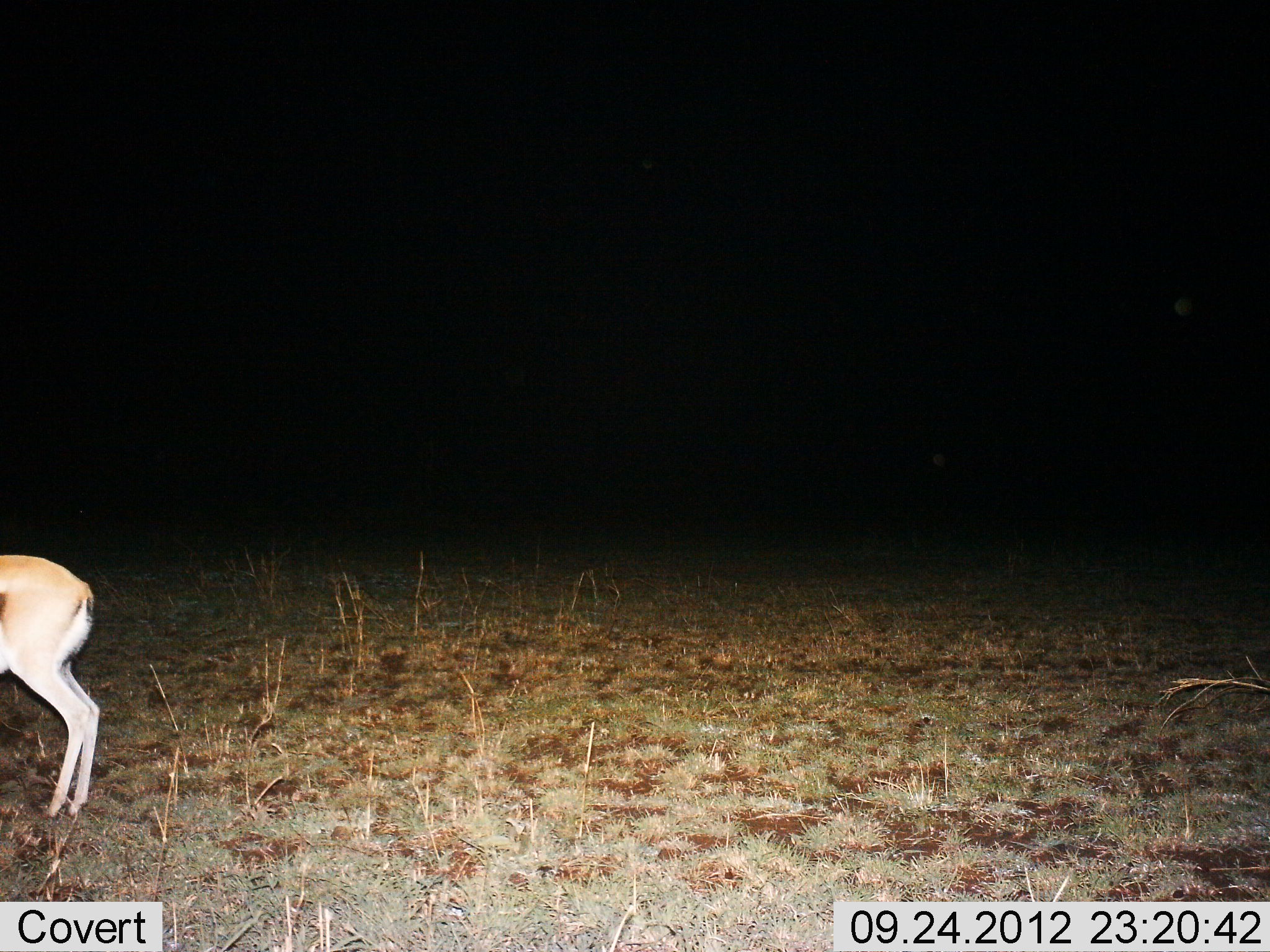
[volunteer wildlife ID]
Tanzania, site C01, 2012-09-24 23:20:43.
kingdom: Animalia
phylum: Chordata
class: Mammalia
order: Artiodactyla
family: Bovidae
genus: Eudorcas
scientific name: Eudorcas thomsonii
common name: thomson's gazelle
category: gazellethomsons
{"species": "gazellethomsons (thomson's gazelle) (Eudorcas thomsonii)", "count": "1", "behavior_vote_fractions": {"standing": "90%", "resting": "10%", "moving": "0%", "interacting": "0%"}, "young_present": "0%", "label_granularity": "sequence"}